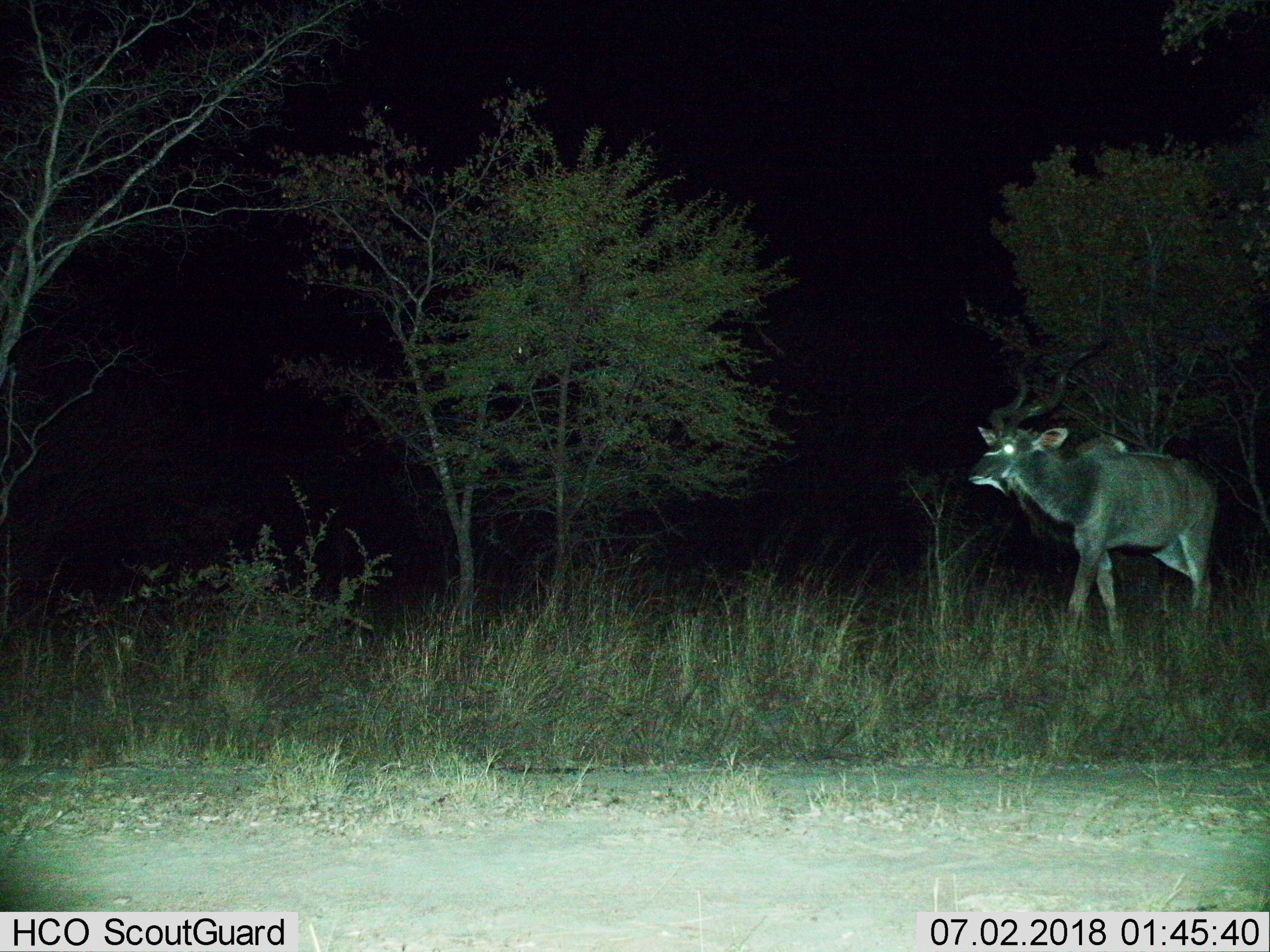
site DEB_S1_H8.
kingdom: Animalia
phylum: Chordata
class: Mammalia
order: Artiodactyla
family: Bovidae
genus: Tragelaphus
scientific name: Tragelaphus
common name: kudu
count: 1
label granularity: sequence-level